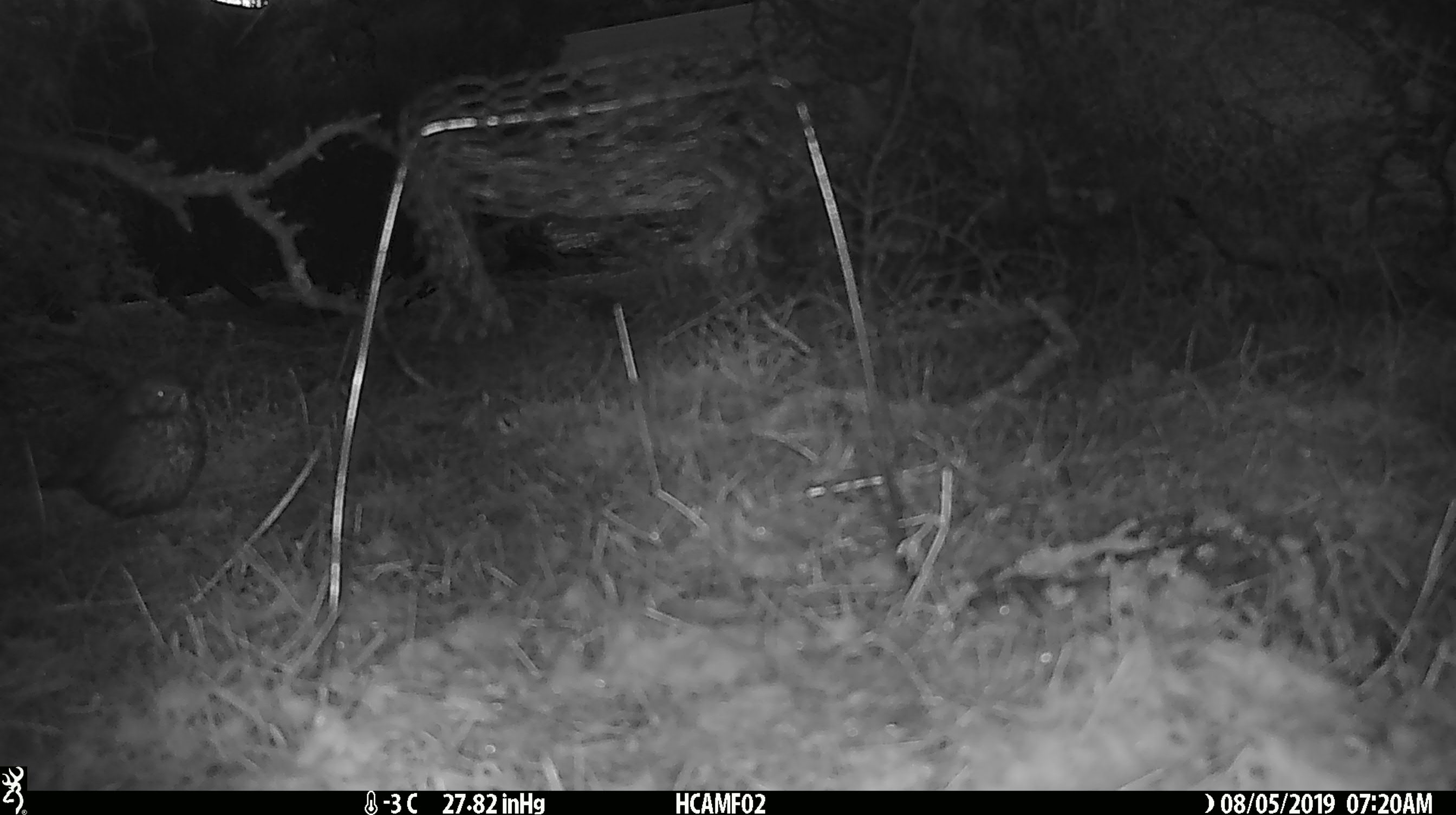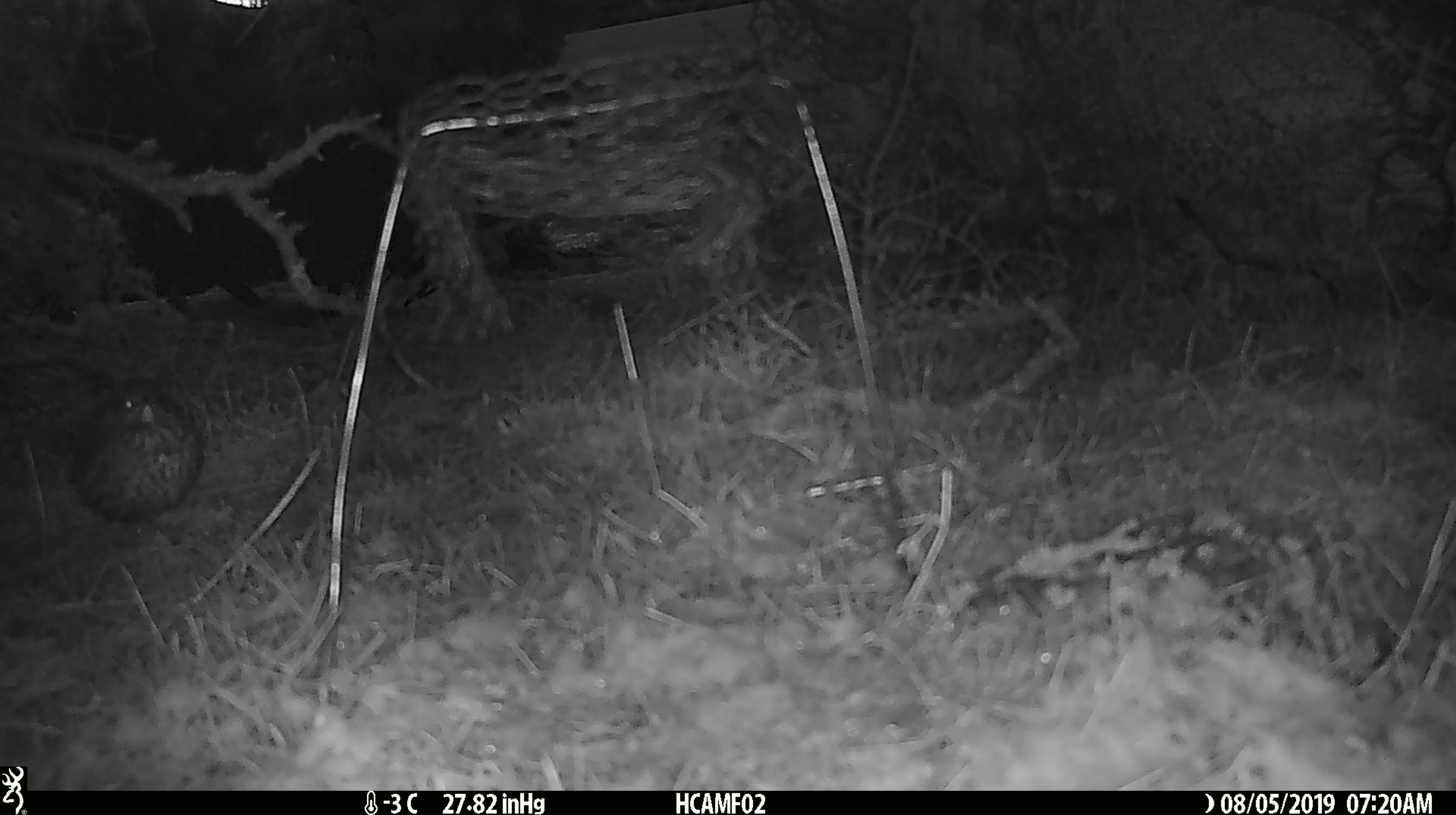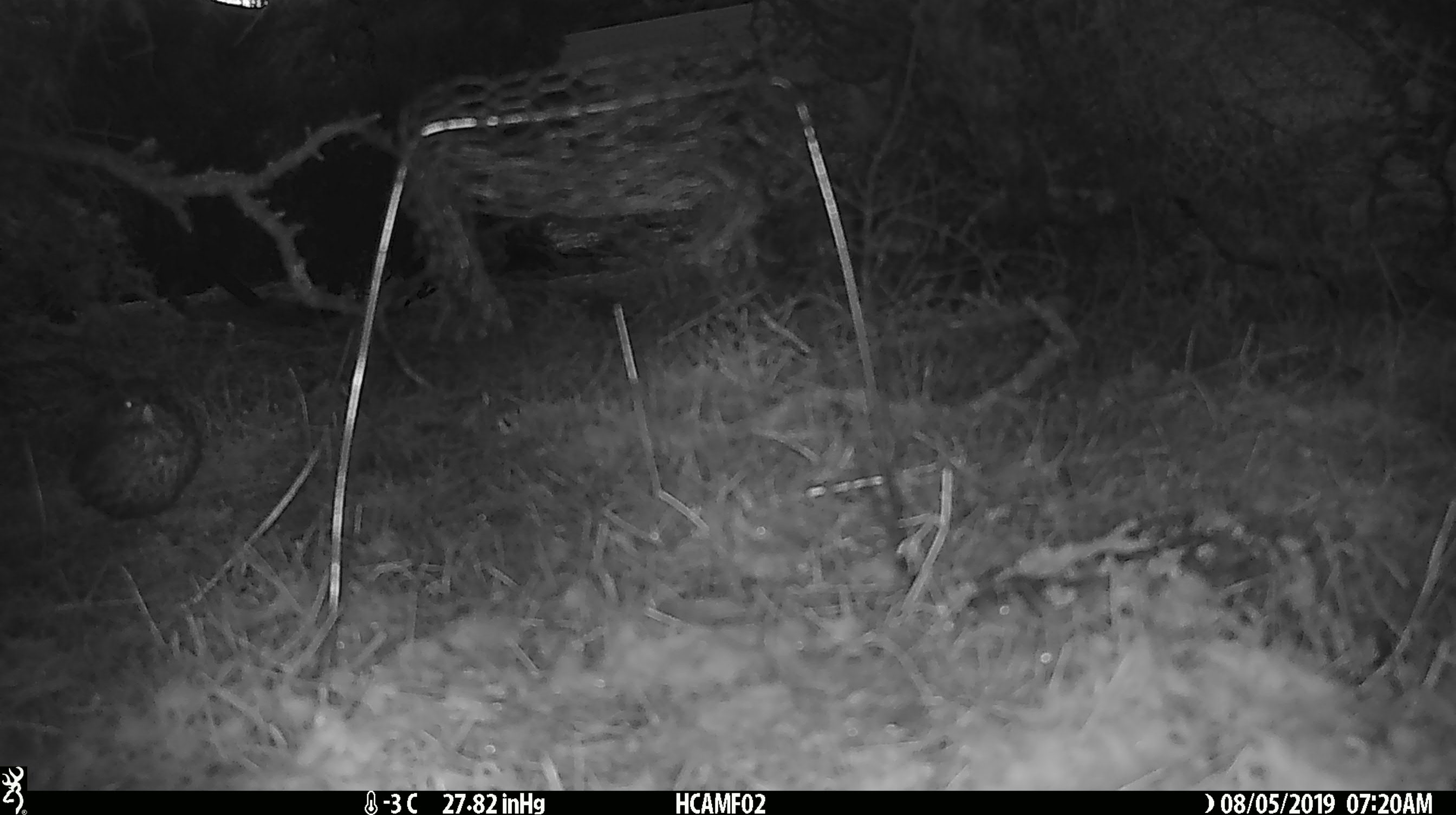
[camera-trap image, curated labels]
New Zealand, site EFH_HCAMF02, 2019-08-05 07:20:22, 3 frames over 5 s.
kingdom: Animalia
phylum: Chordata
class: Aves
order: Passeriformes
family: Turdidae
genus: Turdus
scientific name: Turdus philomelos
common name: song thrush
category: thrush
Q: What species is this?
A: Thrush (song thrush) (Turdus philomelos).